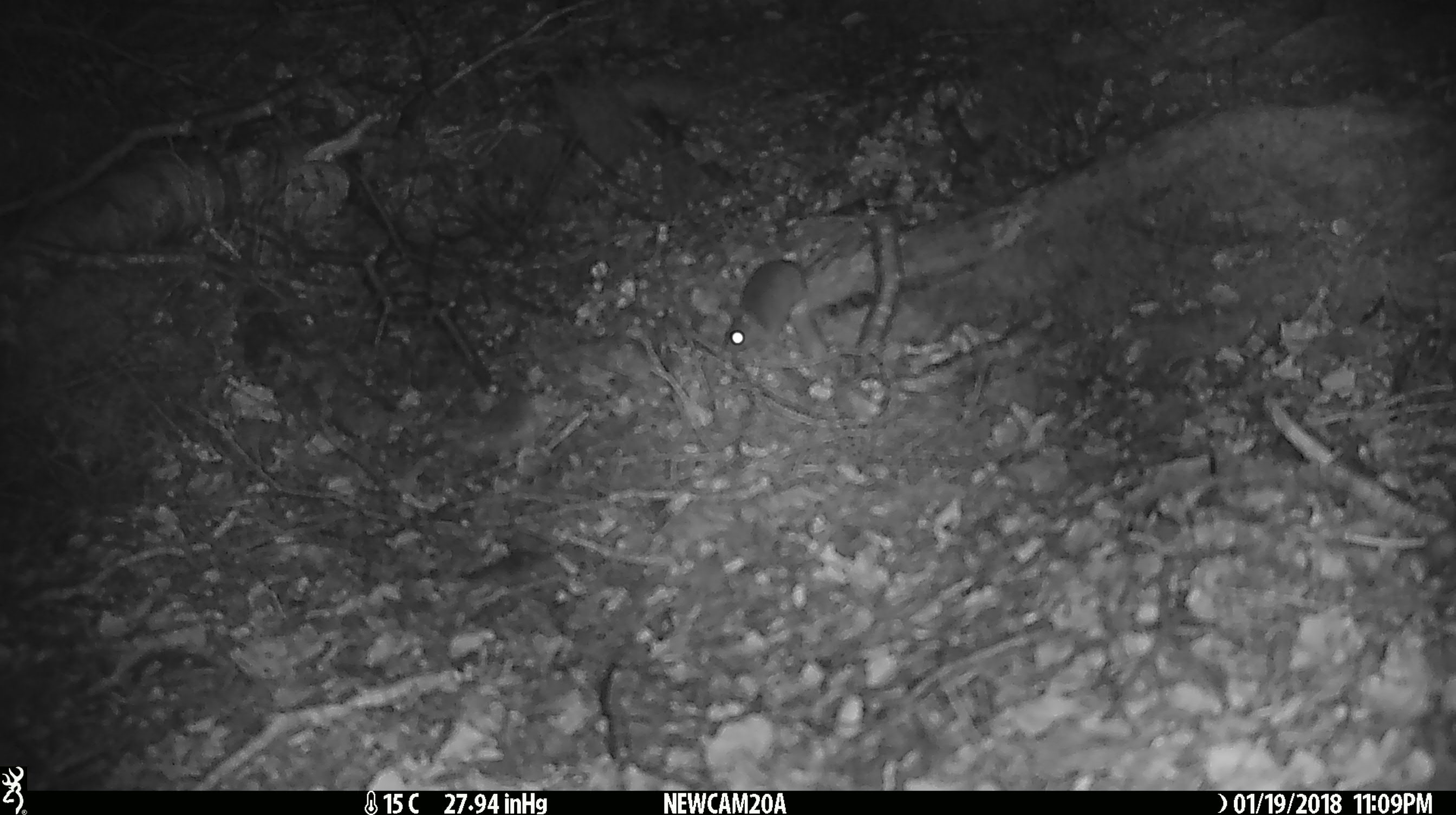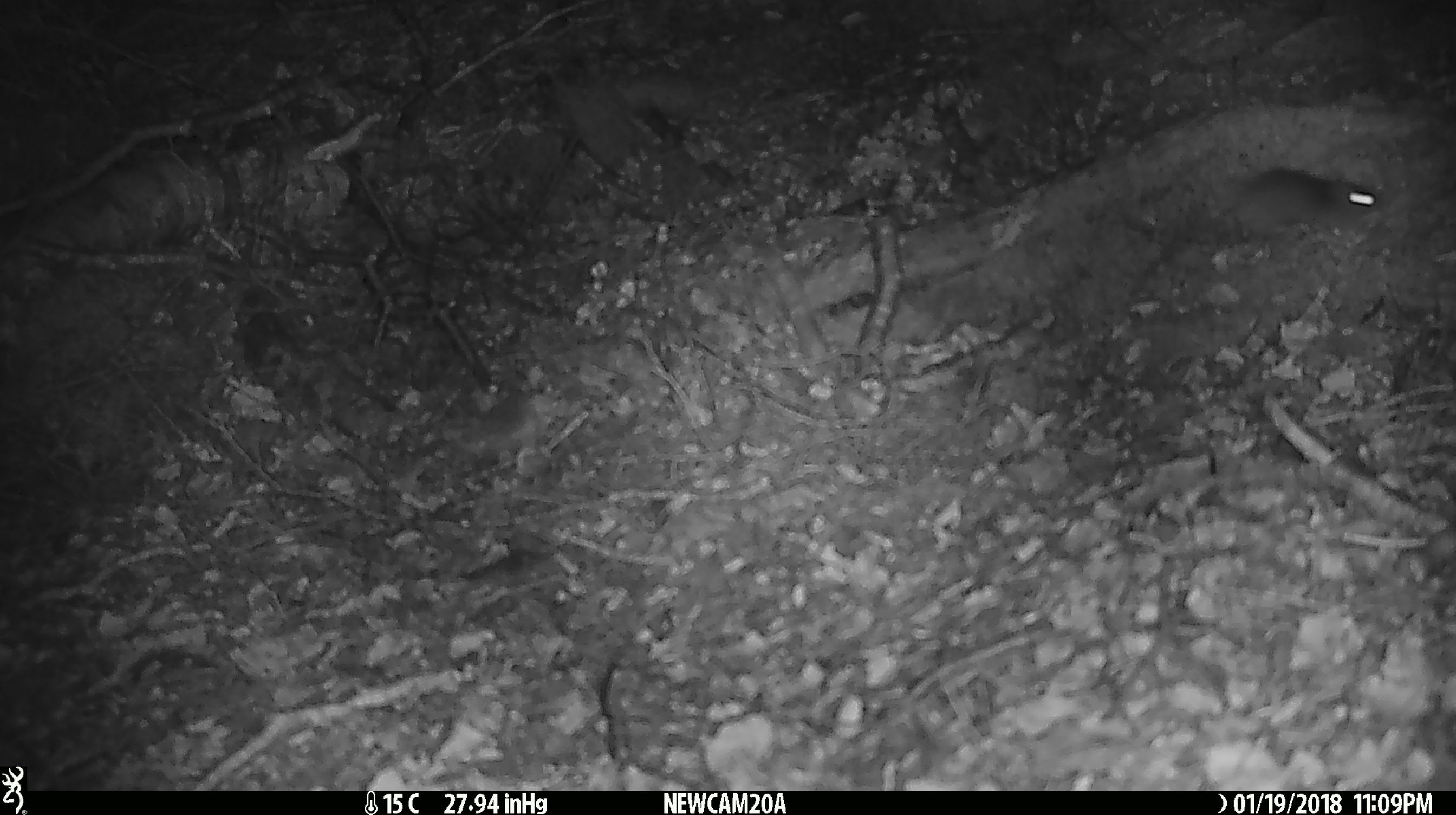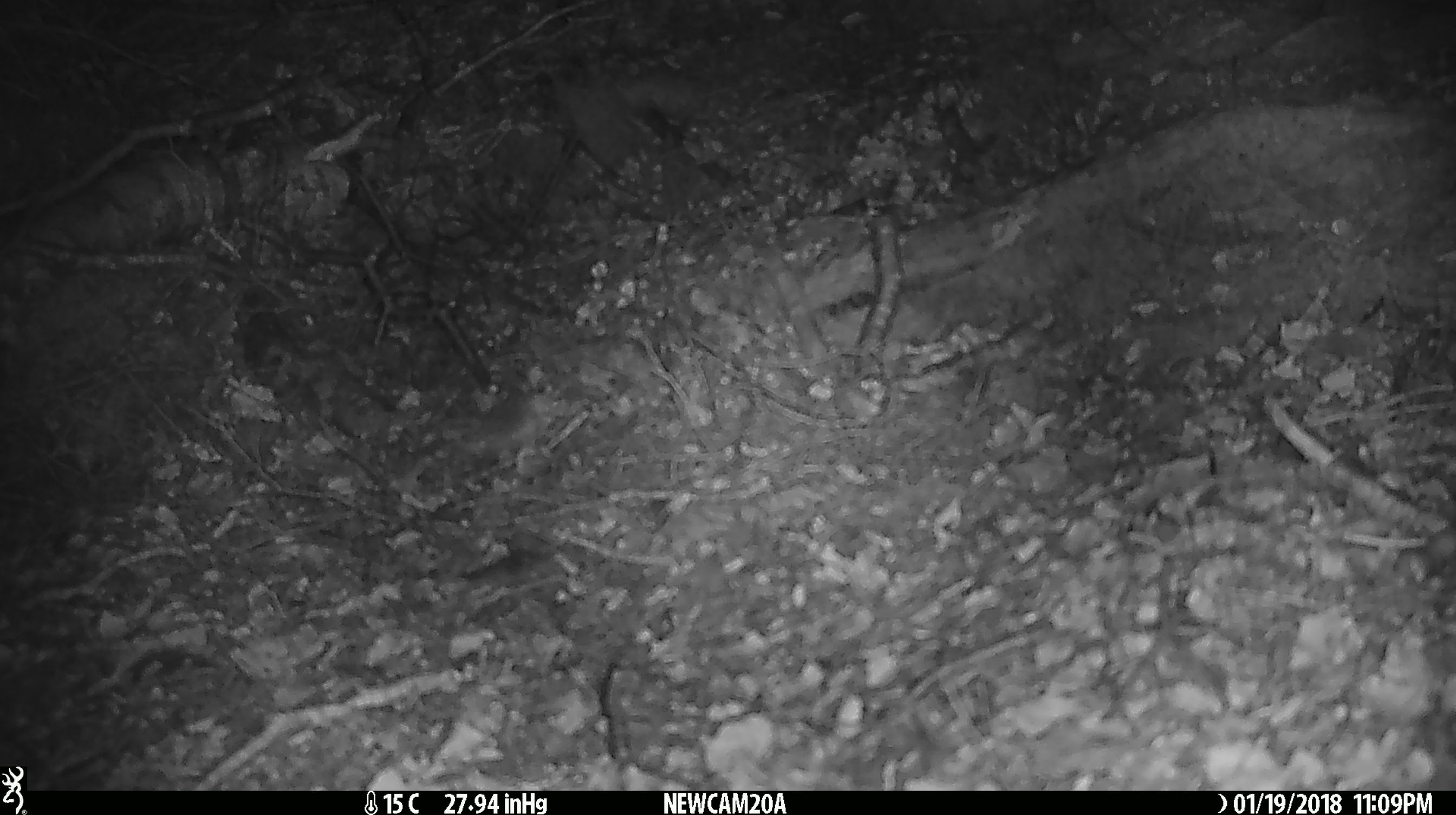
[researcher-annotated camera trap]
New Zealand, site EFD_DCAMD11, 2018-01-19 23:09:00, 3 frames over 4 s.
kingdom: Animalia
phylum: Chordata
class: Mammalia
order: Diprotodontia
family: Phalangeridae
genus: Trichosurus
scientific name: Trichosurus vulpecula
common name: common brushtail possum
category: possum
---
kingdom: Animalia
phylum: Chordata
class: Mammalia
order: Rodentia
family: Muridae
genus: Mus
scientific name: Mus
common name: mouse